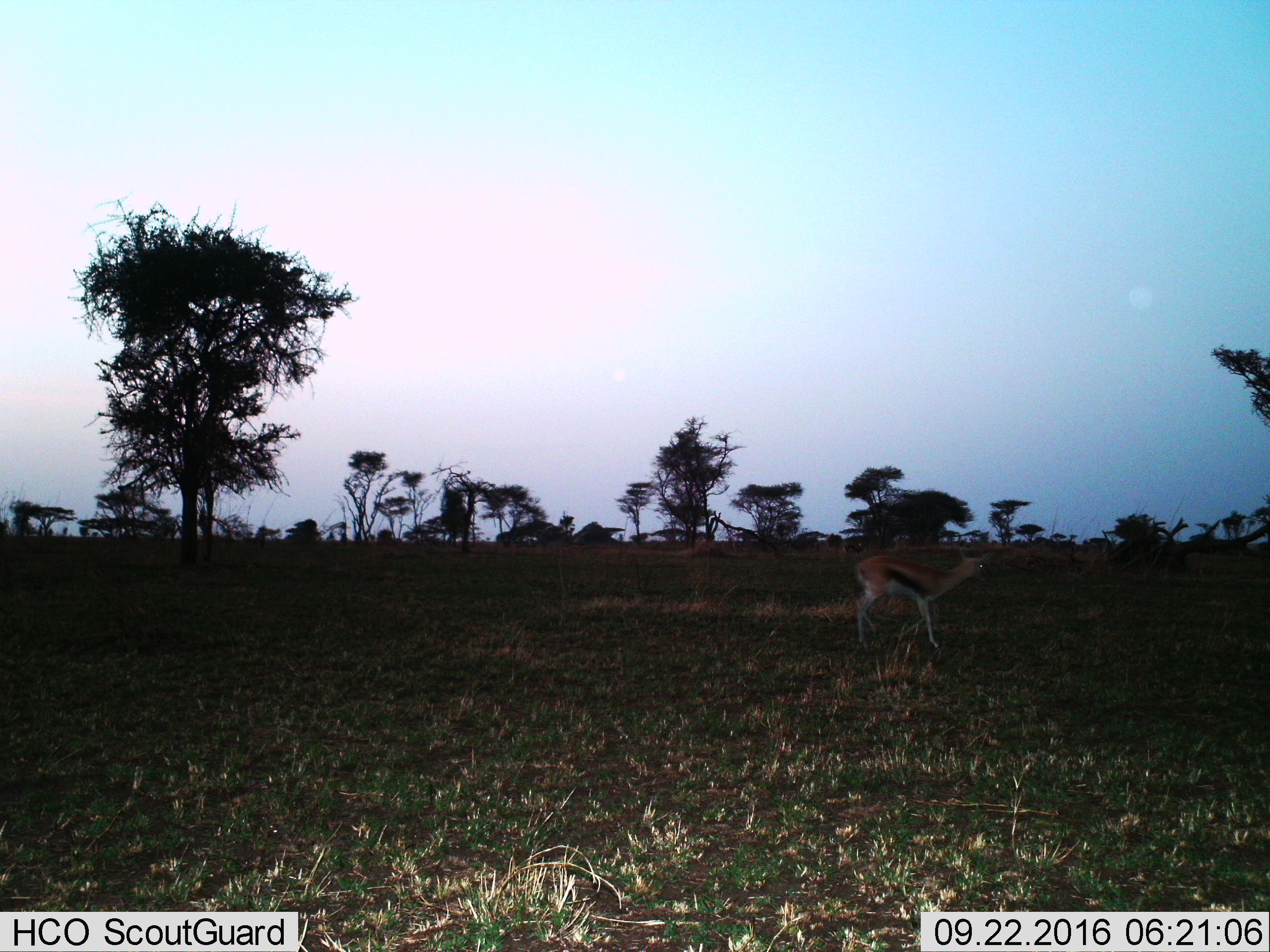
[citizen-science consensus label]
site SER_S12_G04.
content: unidentified animal